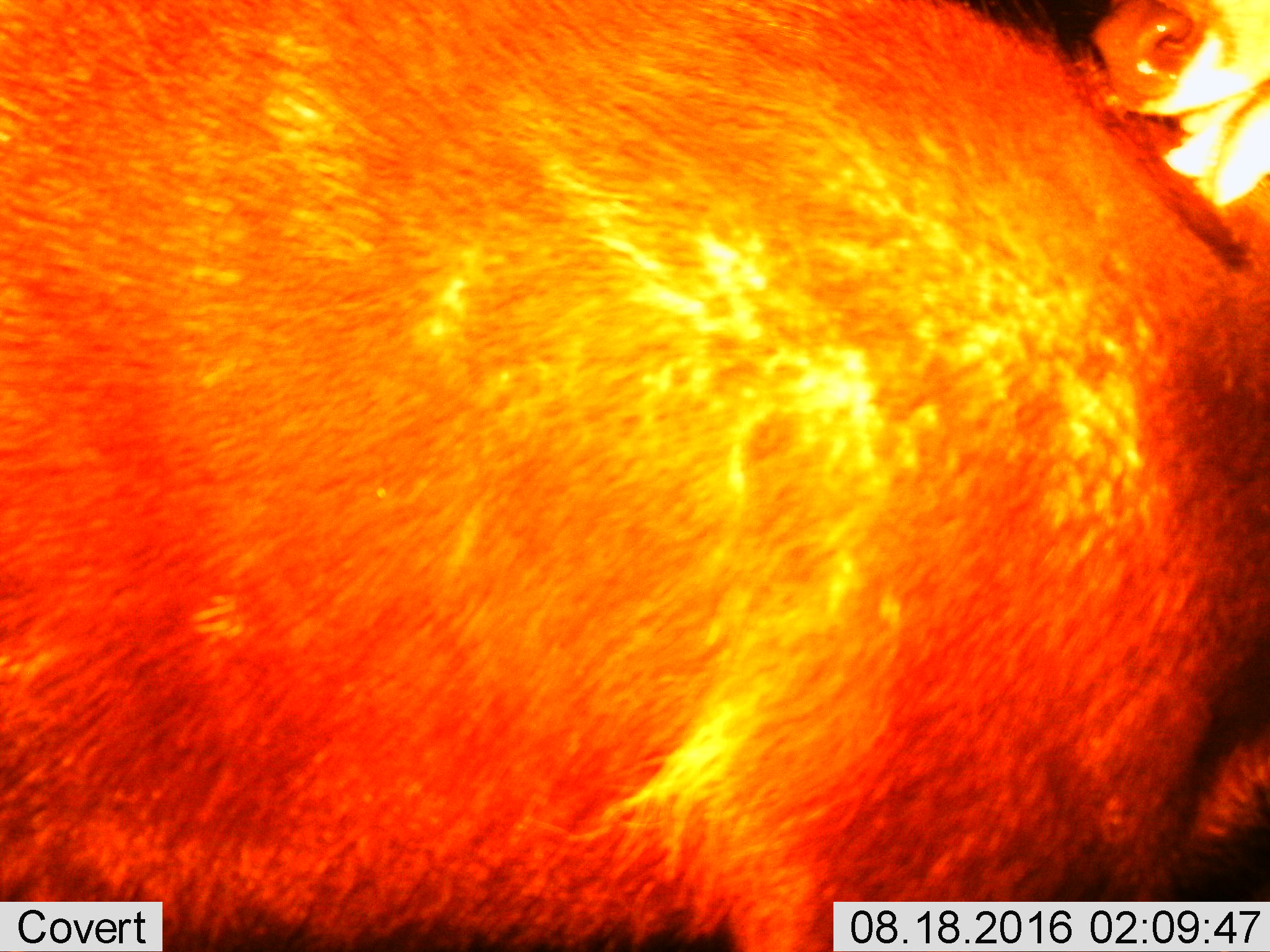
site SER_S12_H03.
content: unidentified animal